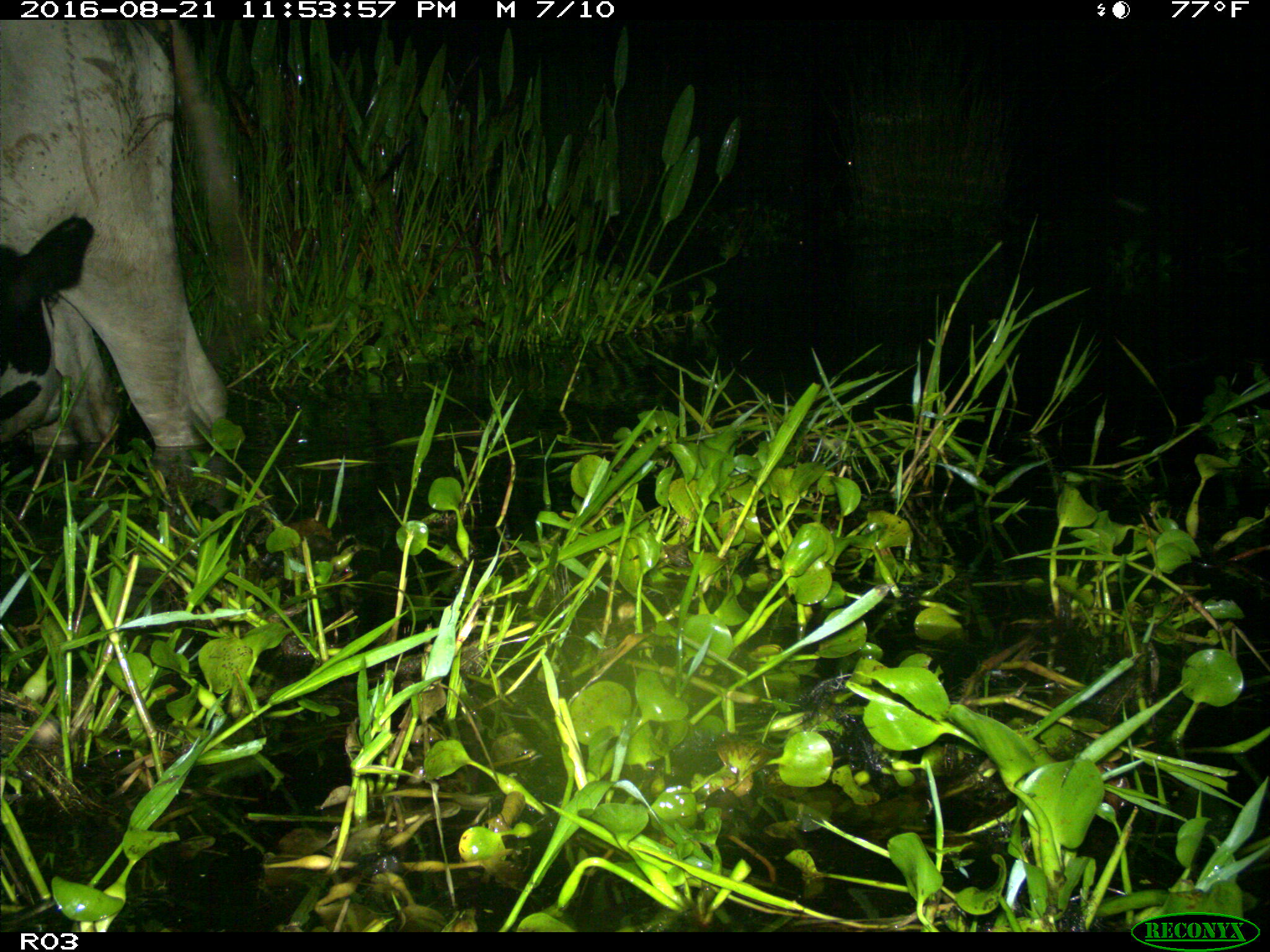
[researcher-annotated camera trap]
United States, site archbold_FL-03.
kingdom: Animalia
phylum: Chordata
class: Mammalia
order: Artiodactyla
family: Bovidae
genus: Bos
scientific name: Bos taurus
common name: domestic cow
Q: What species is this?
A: Bos taurus (domestic cow).